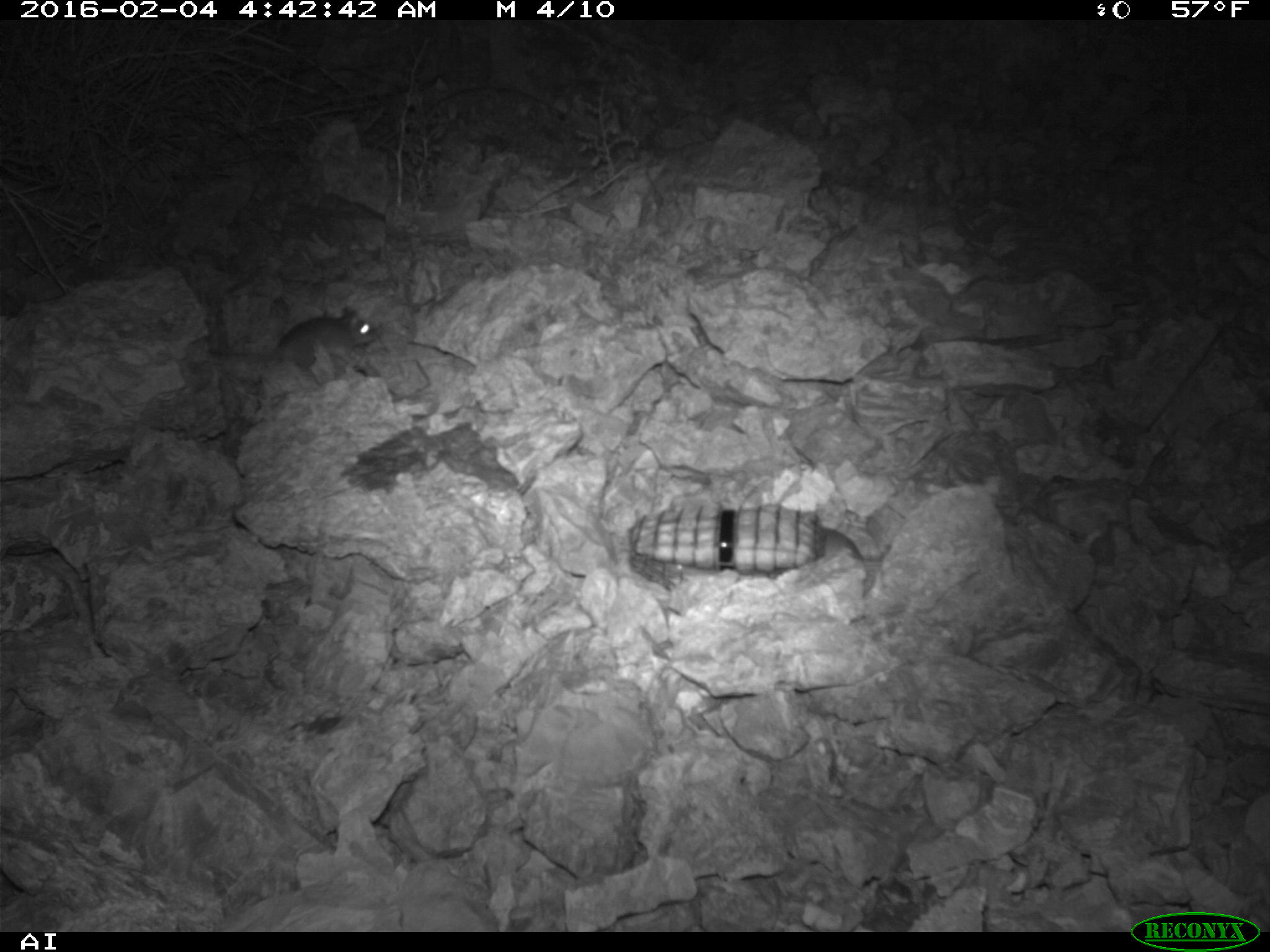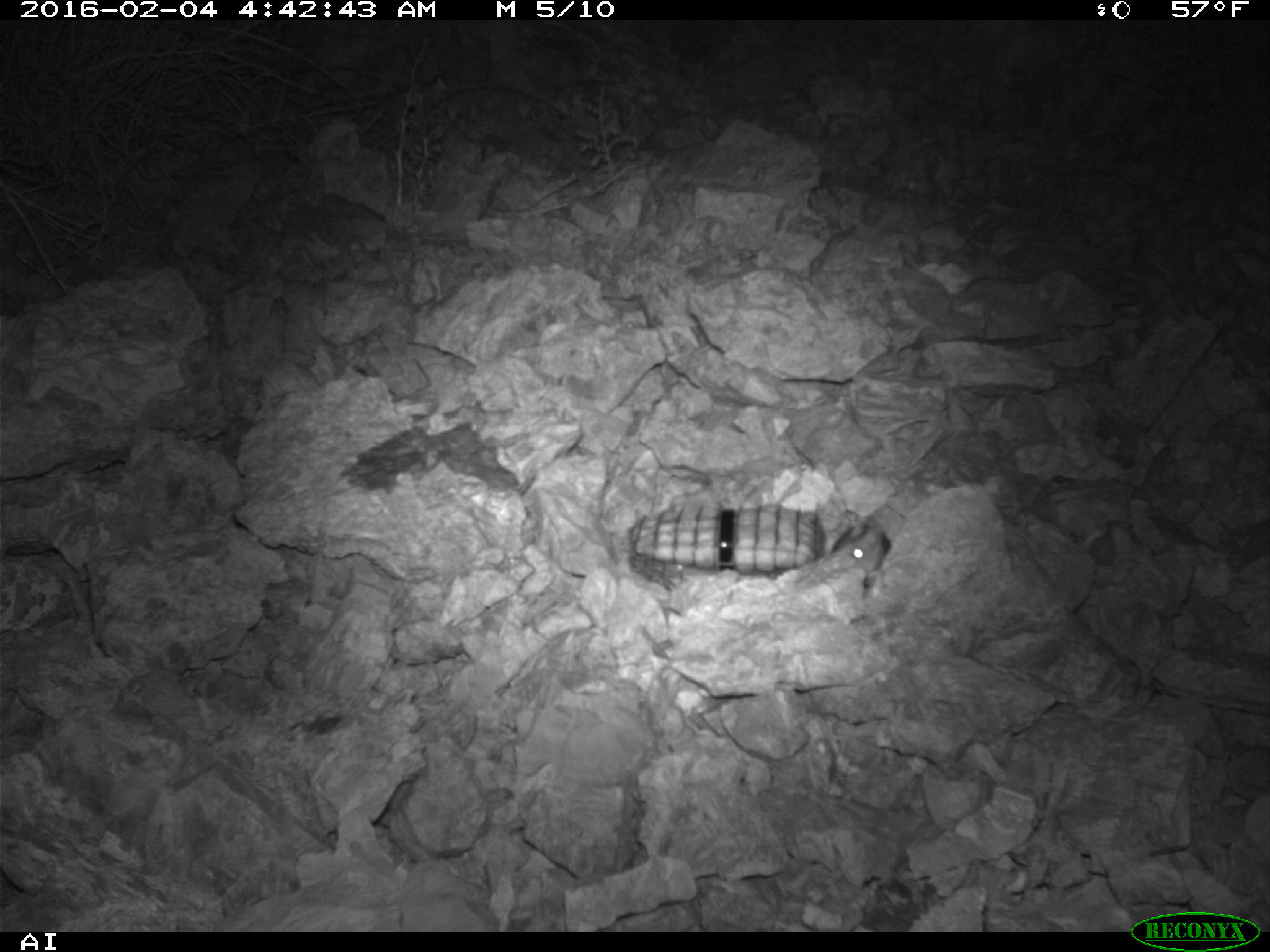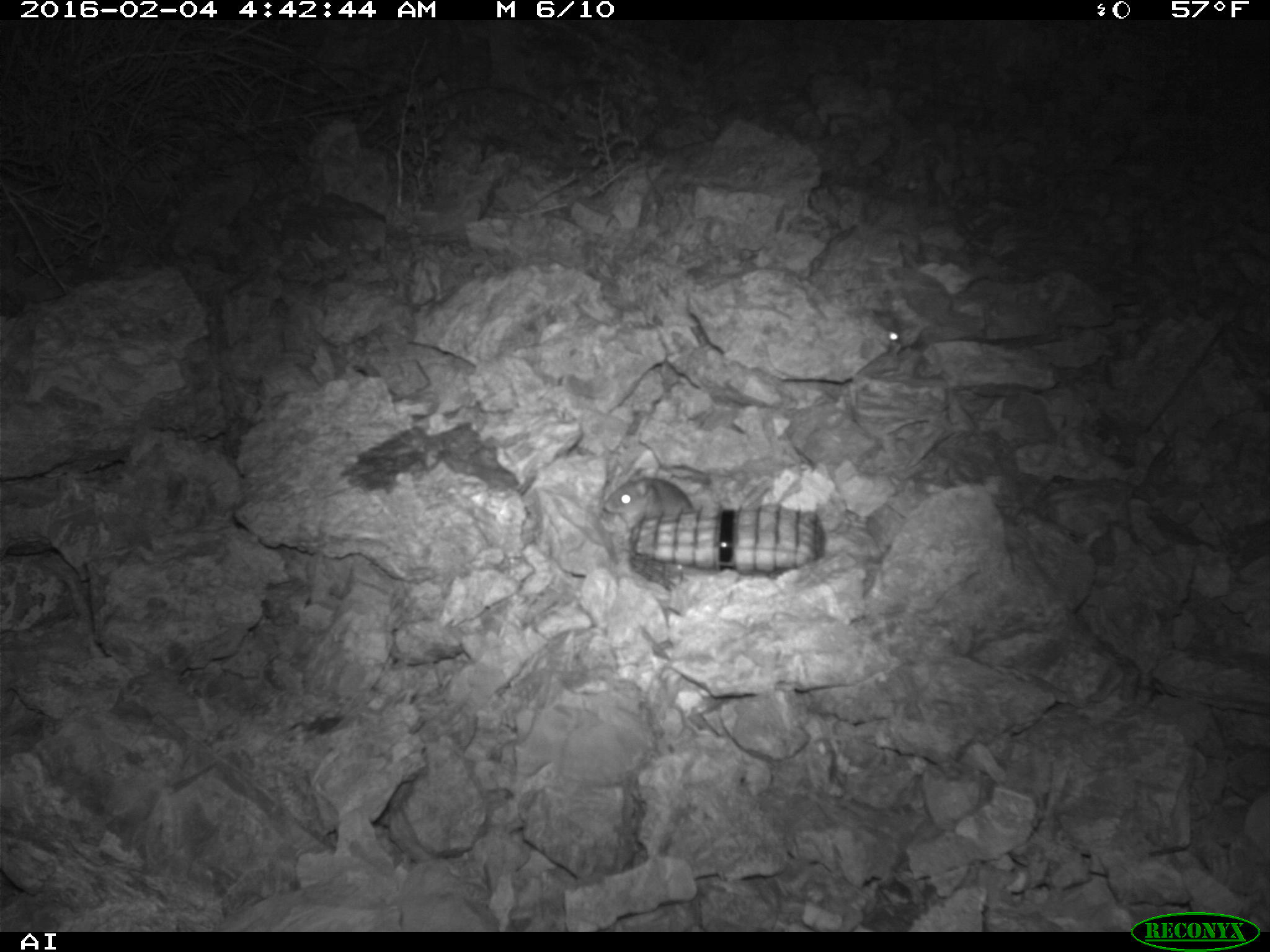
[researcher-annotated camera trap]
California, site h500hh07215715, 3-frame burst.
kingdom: Animalia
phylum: Chordata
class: Mammalia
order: Rodentia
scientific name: Rodentia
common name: rodent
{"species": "rodent (Rodentia)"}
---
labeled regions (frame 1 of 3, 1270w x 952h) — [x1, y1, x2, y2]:
rodent: [205, 306, 379, 383]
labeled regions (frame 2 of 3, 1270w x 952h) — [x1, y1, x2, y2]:
rodent: [797, 513, 891, 589]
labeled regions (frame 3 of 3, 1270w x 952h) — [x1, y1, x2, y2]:
rodent: [604, 468, 696, 518]; [872, 309, 912, 343]